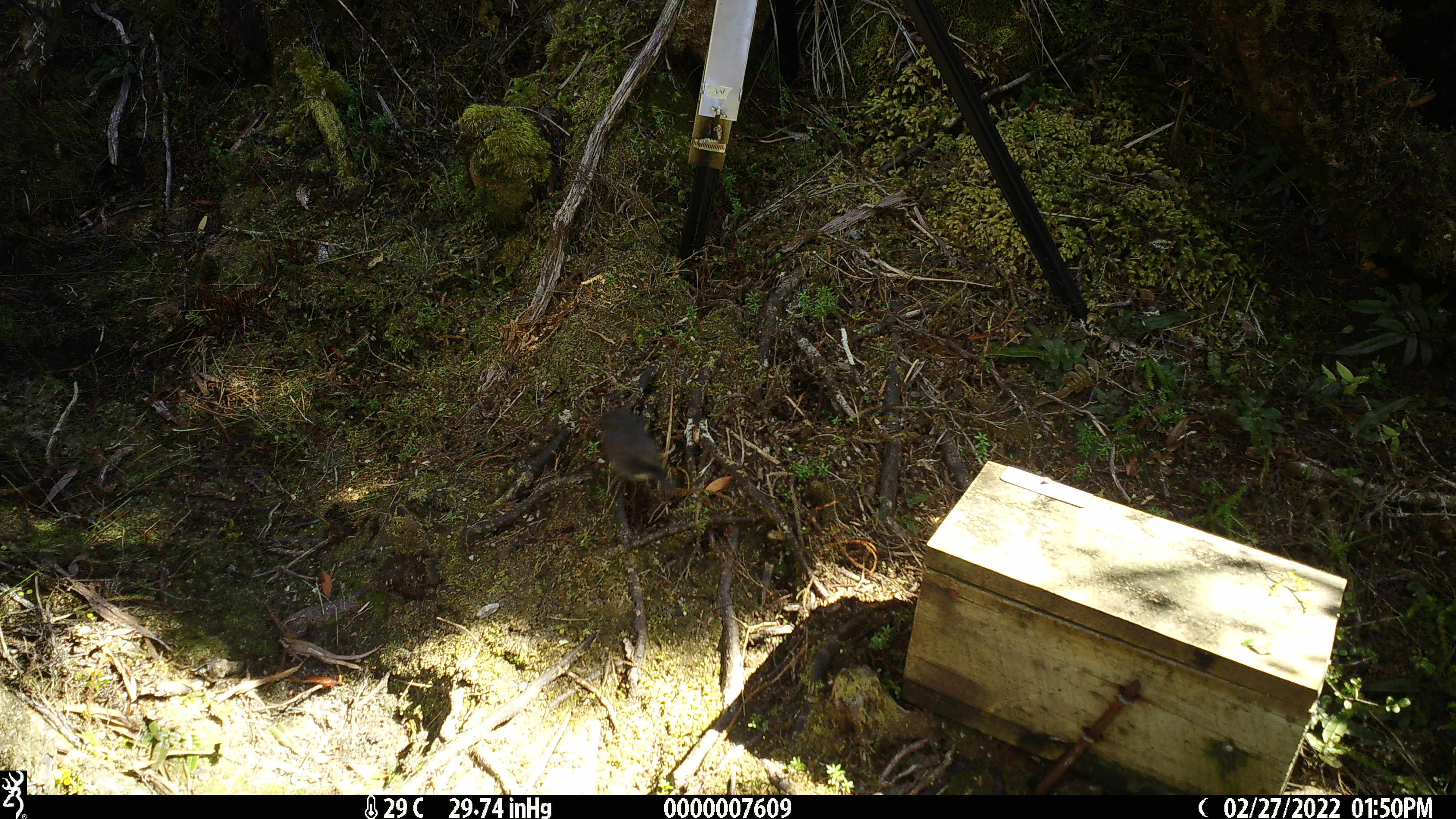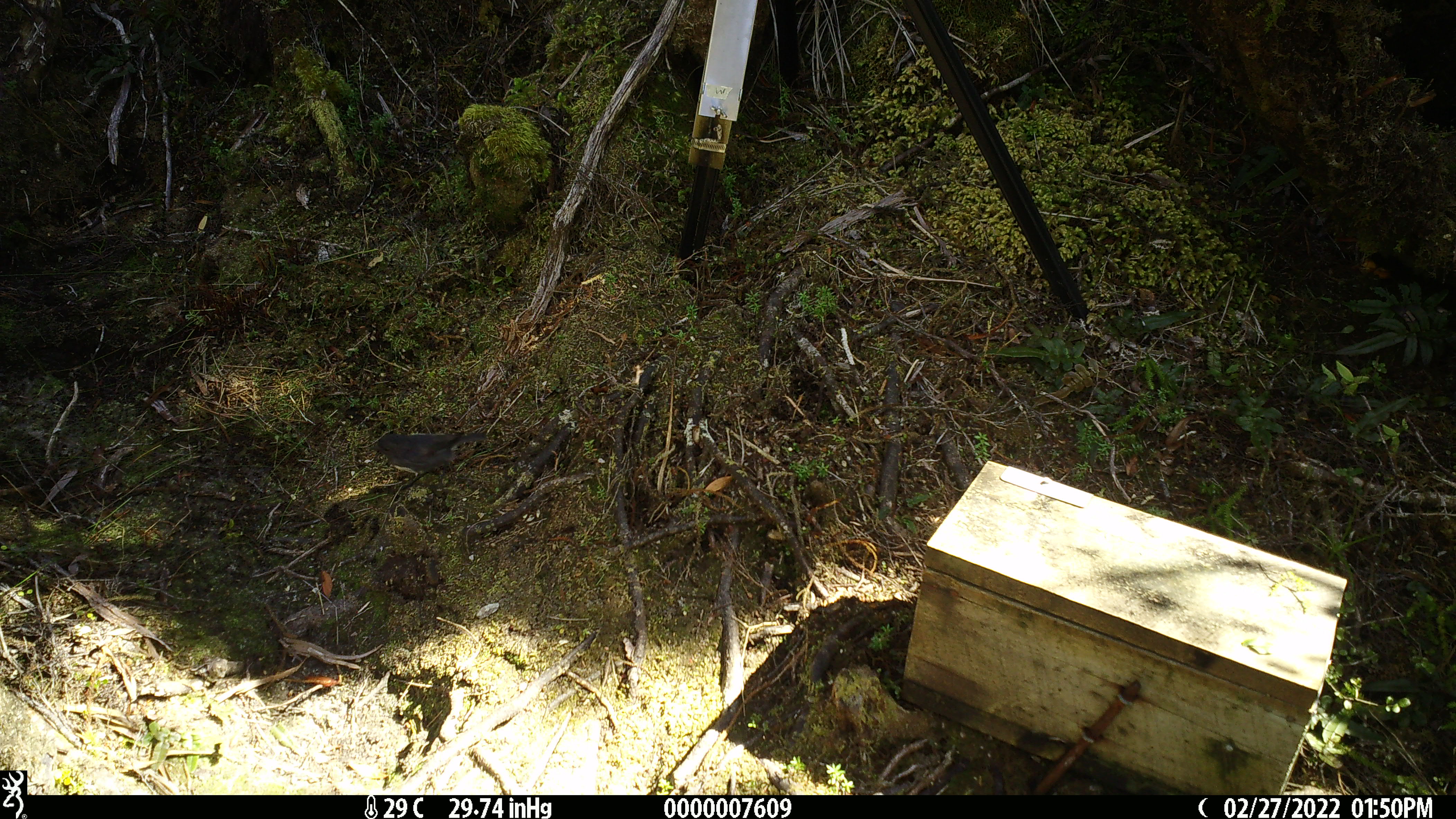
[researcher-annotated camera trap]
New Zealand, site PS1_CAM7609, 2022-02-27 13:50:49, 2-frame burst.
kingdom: Animalia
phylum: Chordata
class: Aves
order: Passeriformes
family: Petroicidae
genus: Petroica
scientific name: Petroica australis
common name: new zealand robin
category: robin